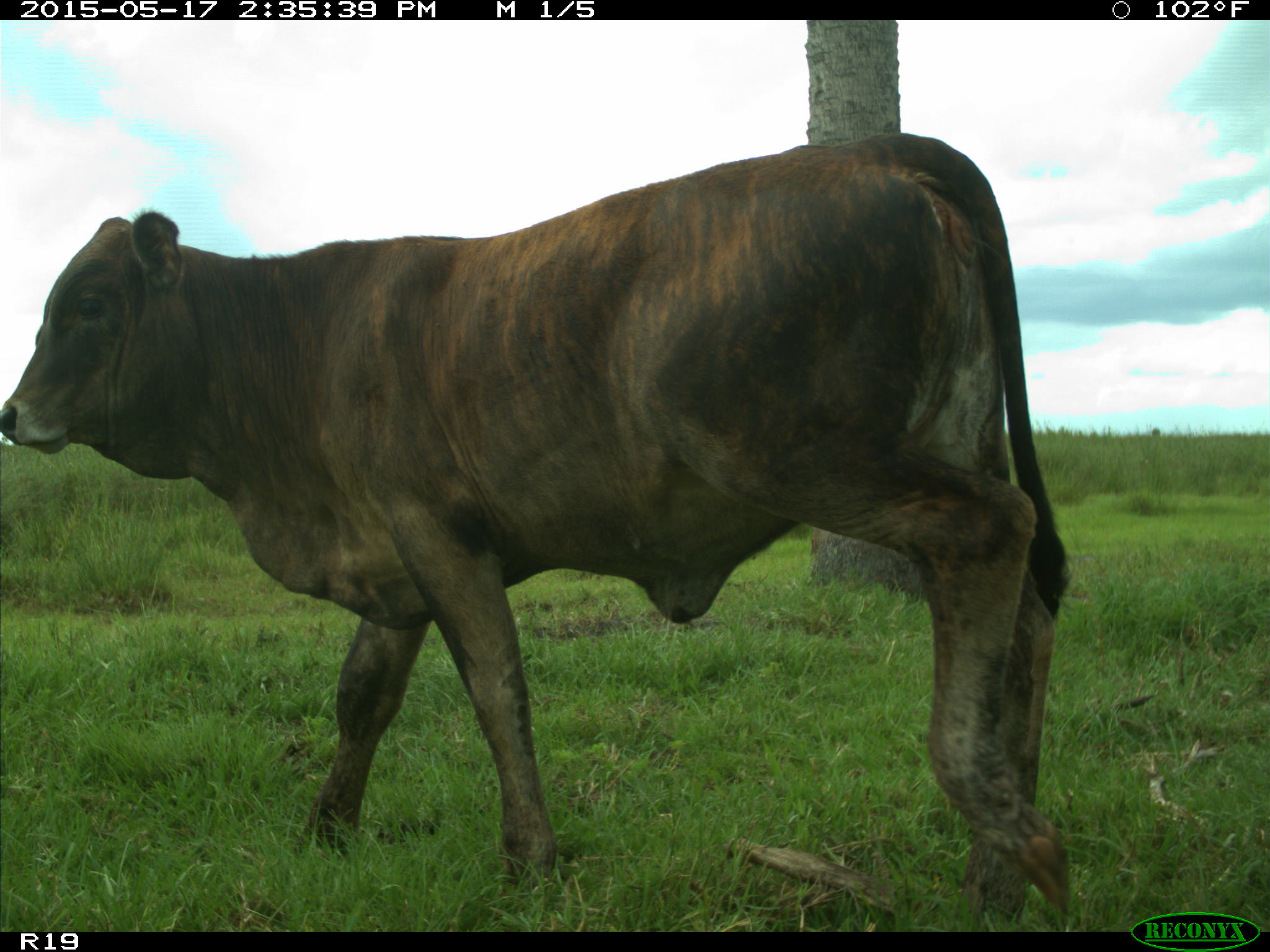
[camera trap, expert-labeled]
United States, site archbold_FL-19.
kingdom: Animalia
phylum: Chordata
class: Mammalia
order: Artiodactyla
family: Bovidae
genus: Bos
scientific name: Bos taurus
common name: domestic cow